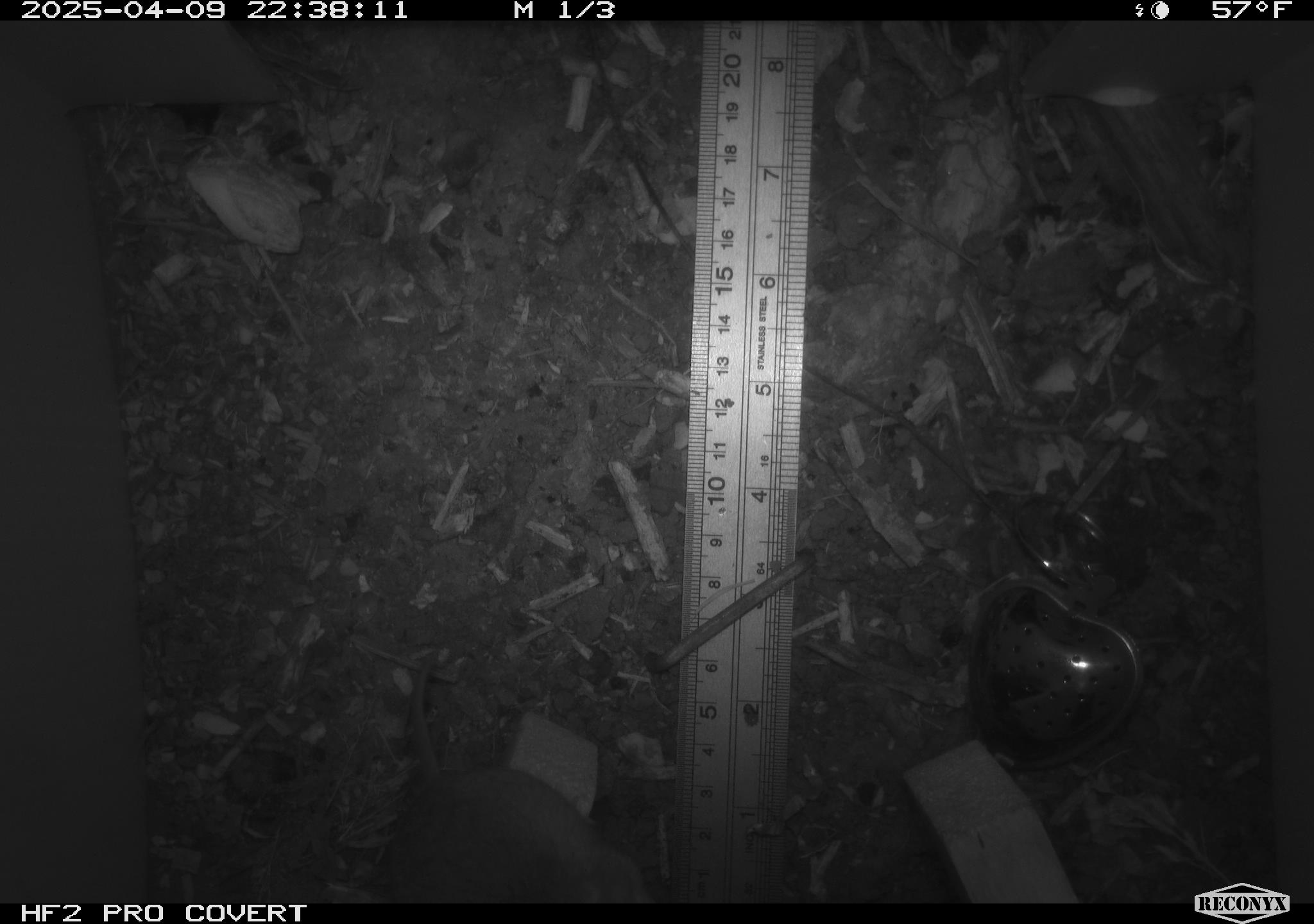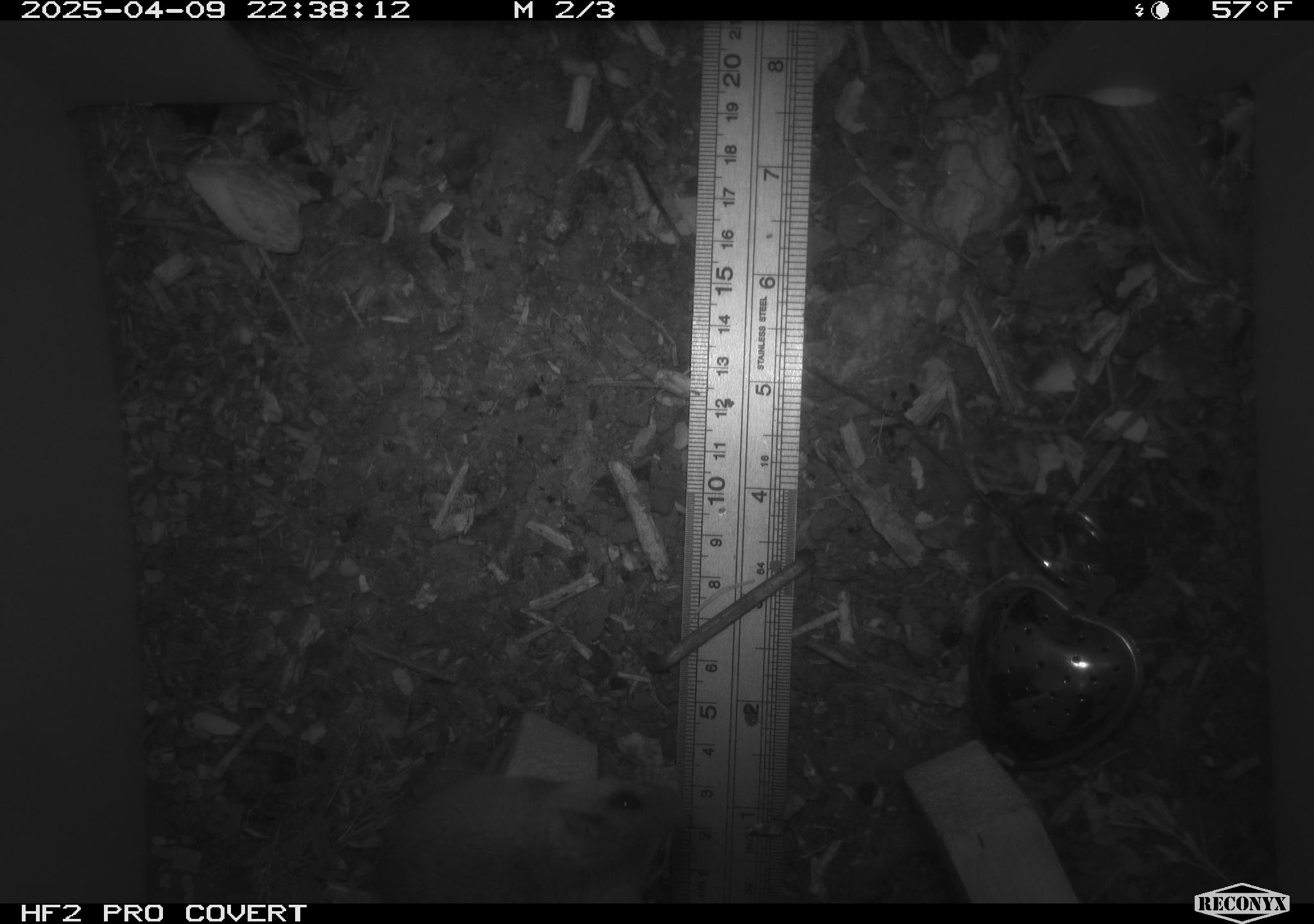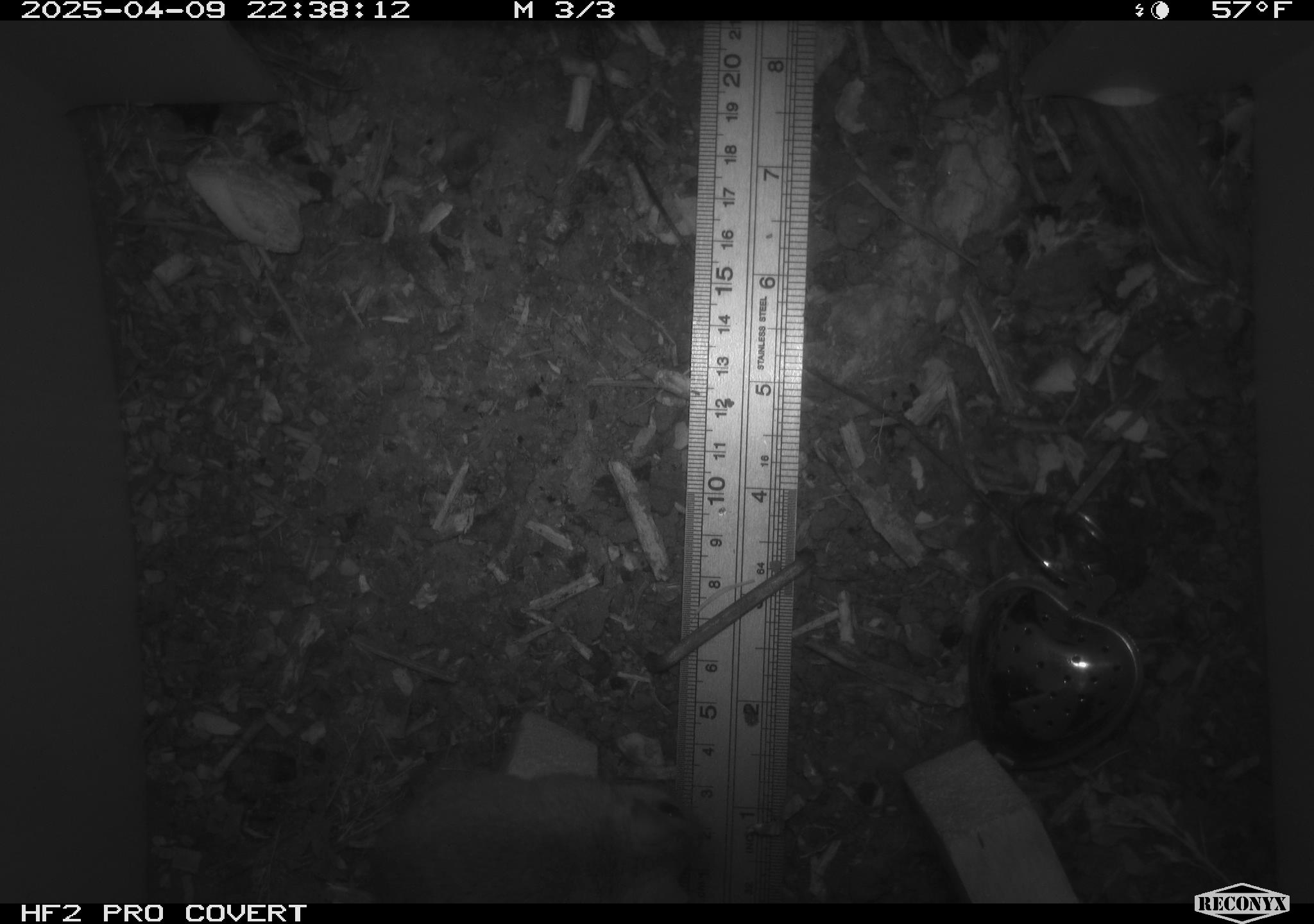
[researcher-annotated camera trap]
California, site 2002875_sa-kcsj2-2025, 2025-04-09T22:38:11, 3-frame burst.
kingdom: Animalia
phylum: Chordata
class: Mammalia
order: Rodentia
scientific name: Rodentia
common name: rodent